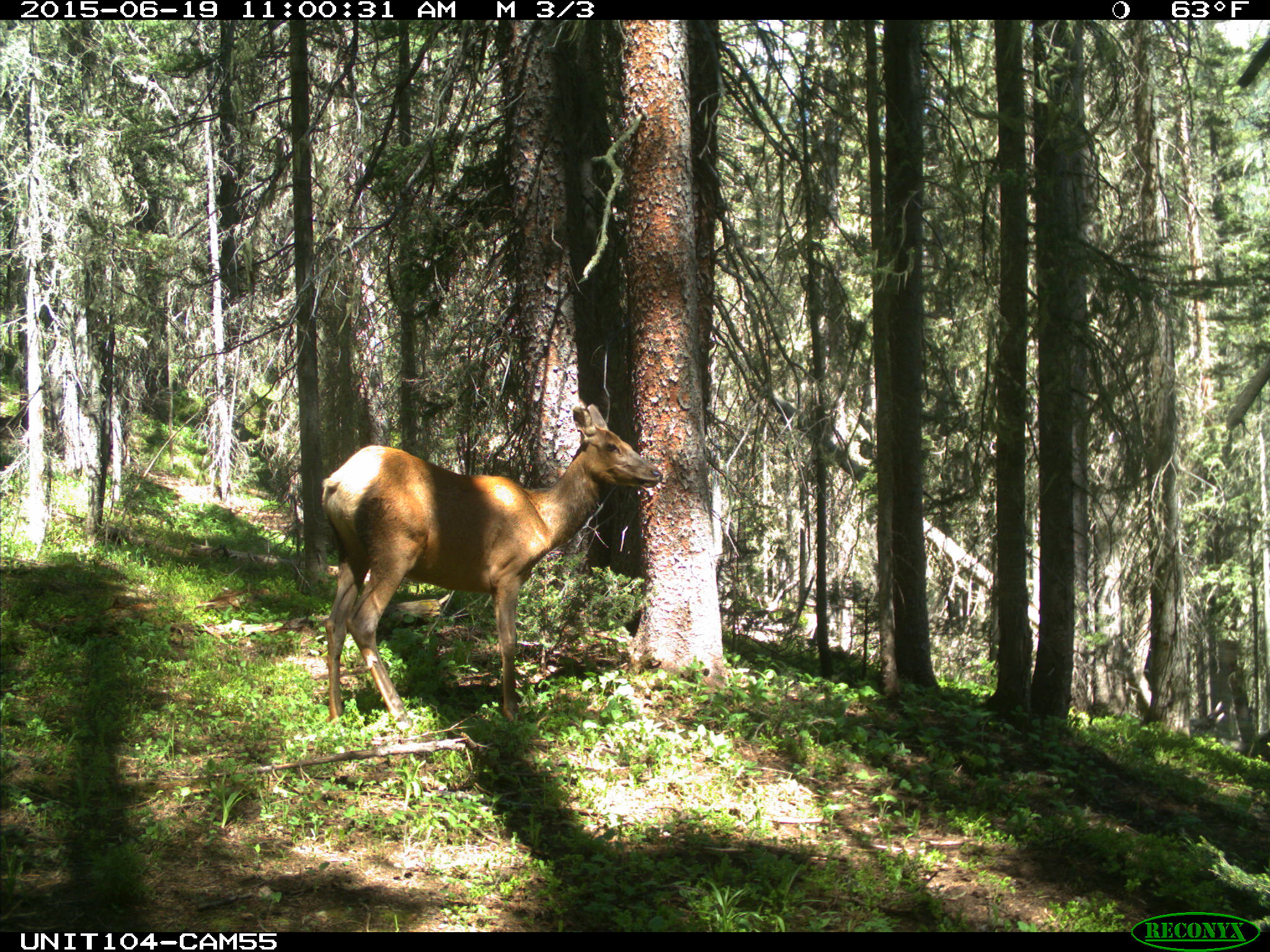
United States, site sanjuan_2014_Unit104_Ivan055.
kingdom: Animalia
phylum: Chordata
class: Mammalia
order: Artiodactyla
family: Cervidae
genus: Cervus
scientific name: Cervus elaphus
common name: red deer